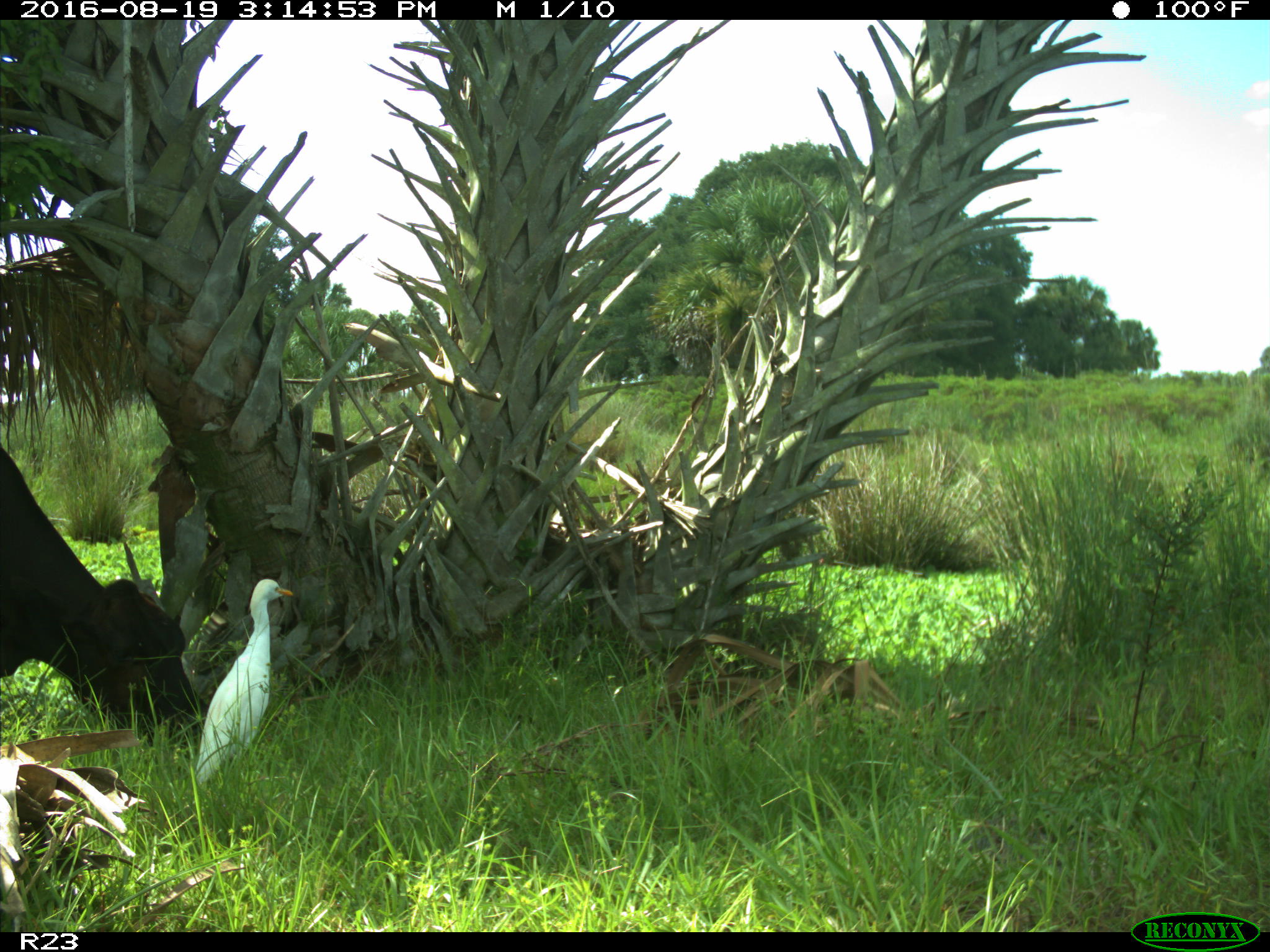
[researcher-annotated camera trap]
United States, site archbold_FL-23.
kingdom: Animalia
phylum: Chordata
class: Mammalia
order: Artiodactyla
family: Bovidae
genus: Bos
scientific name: Bos taurus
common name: domestic cow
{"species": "Bos taurus (domestic cow)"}